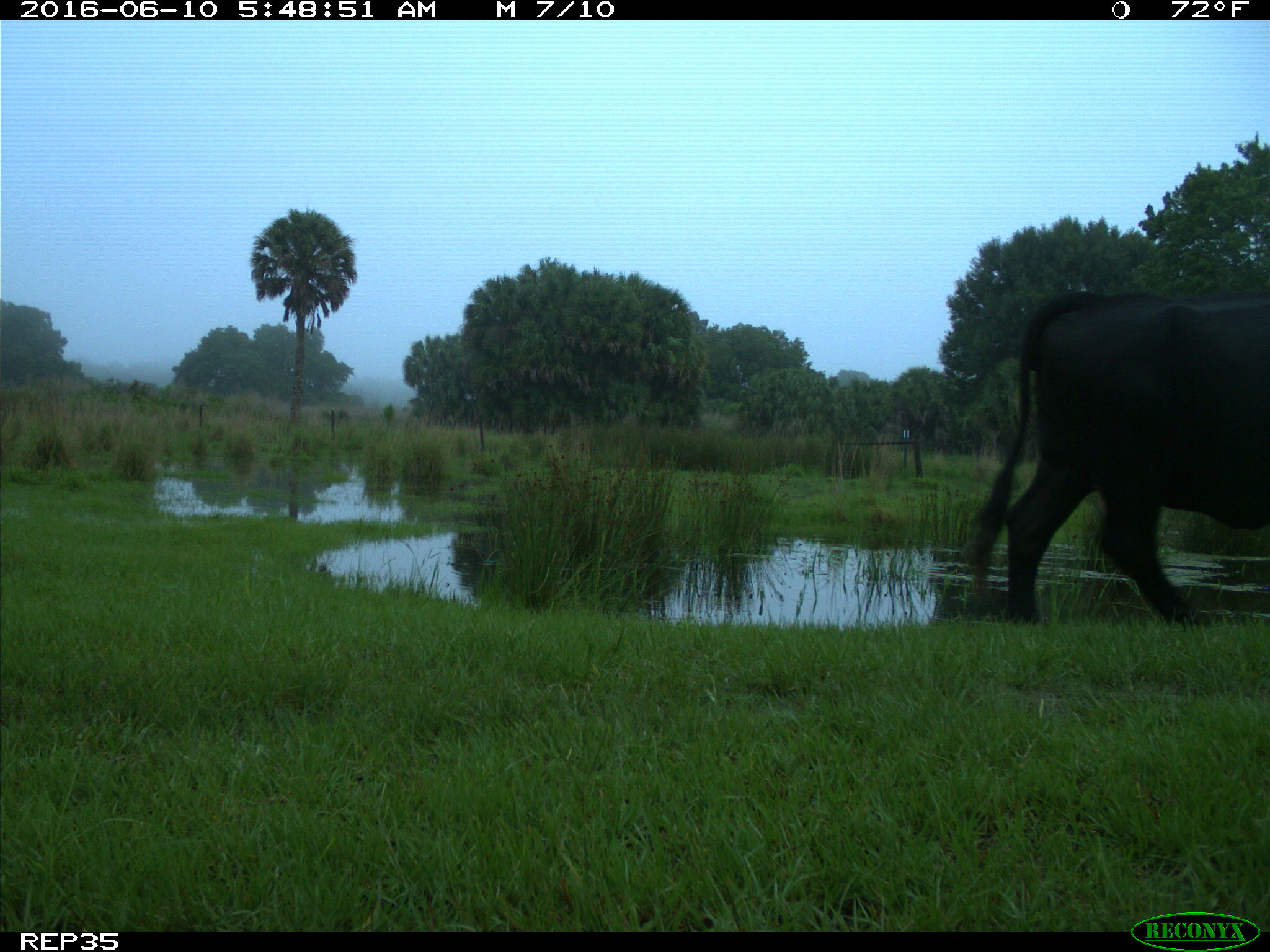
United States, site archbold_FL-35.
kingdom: Animalia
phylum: Chordata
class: Mammalia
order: Artiodactyla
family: Bovidae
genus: Bos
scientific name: Bos taurus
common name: domestic cow